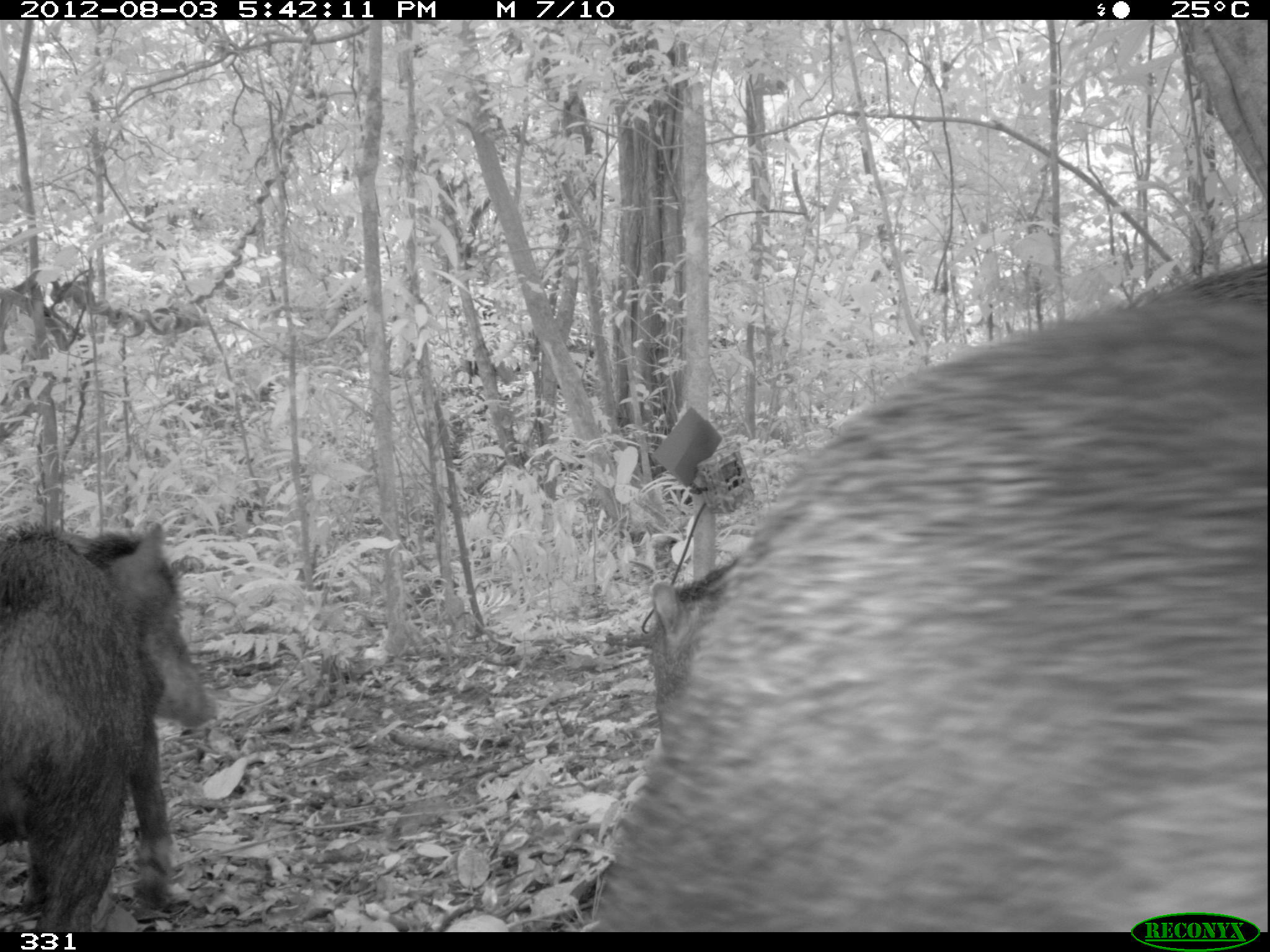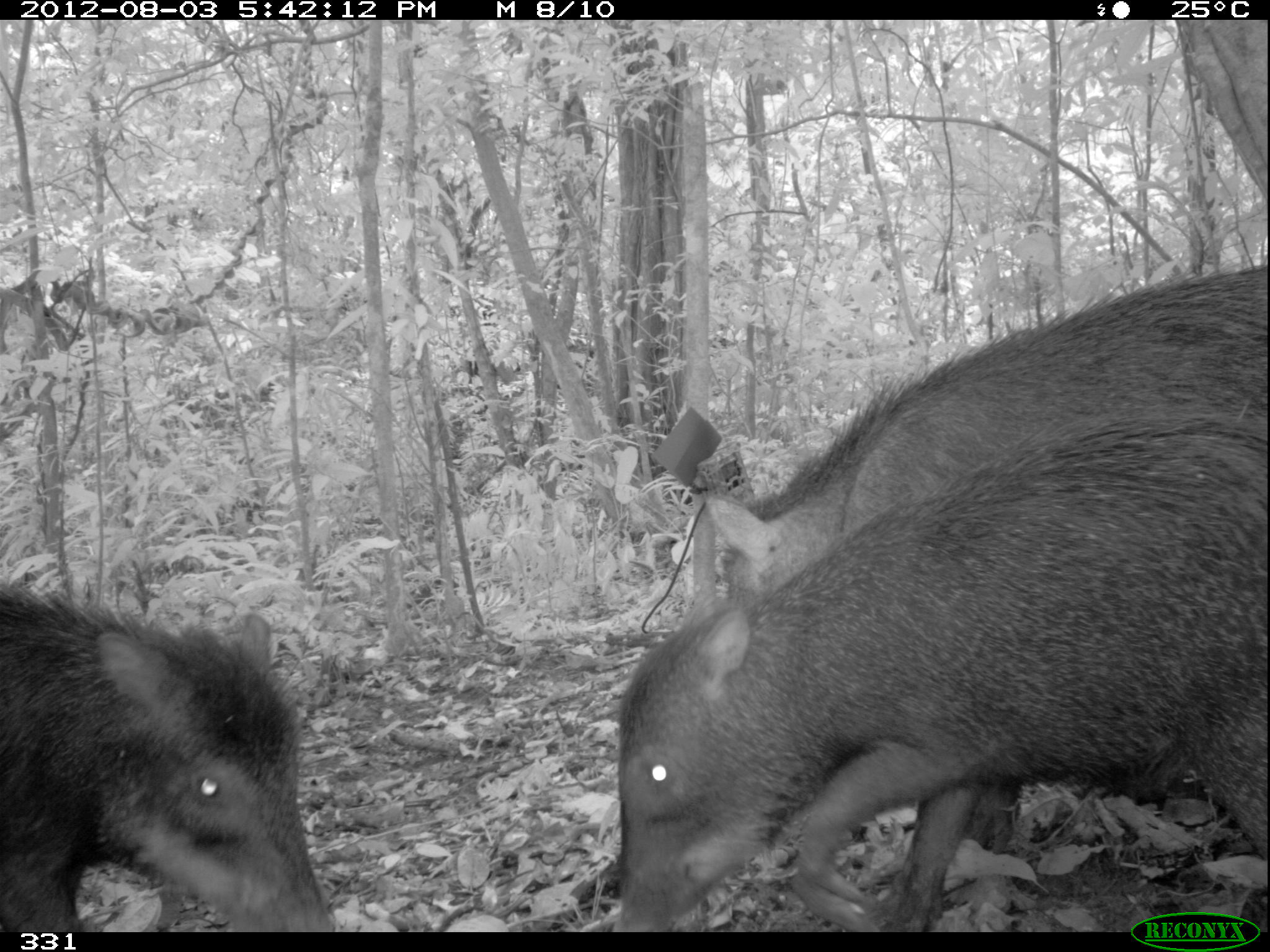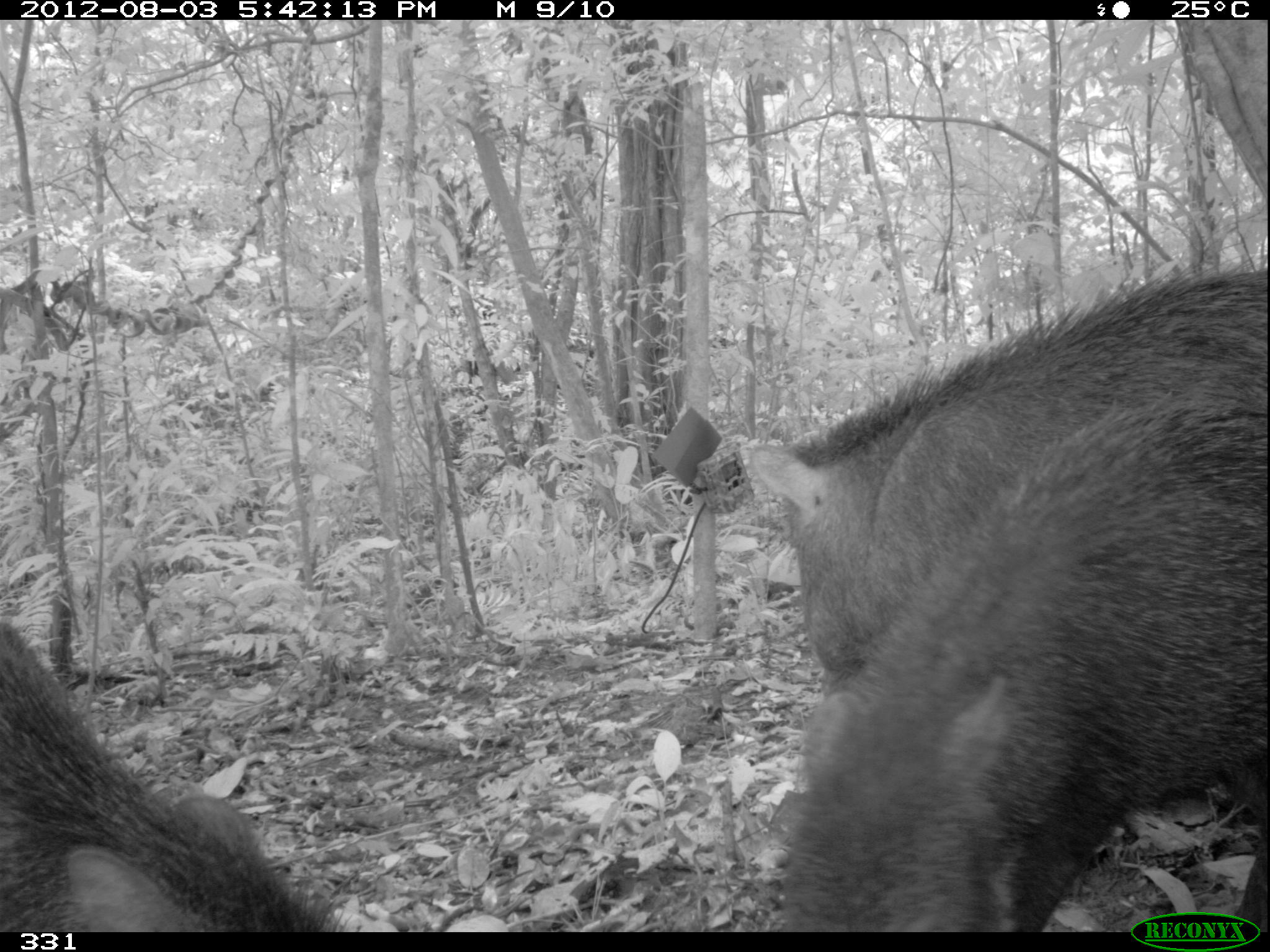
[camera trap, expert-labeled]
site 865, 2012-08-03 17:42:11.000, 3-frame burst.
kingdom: Animalia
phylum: Chordata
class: Mammalia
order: Artiodactyla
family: Tayassuidae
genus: Tayassu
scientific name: Tayassu pecari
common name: white-lipped peccary